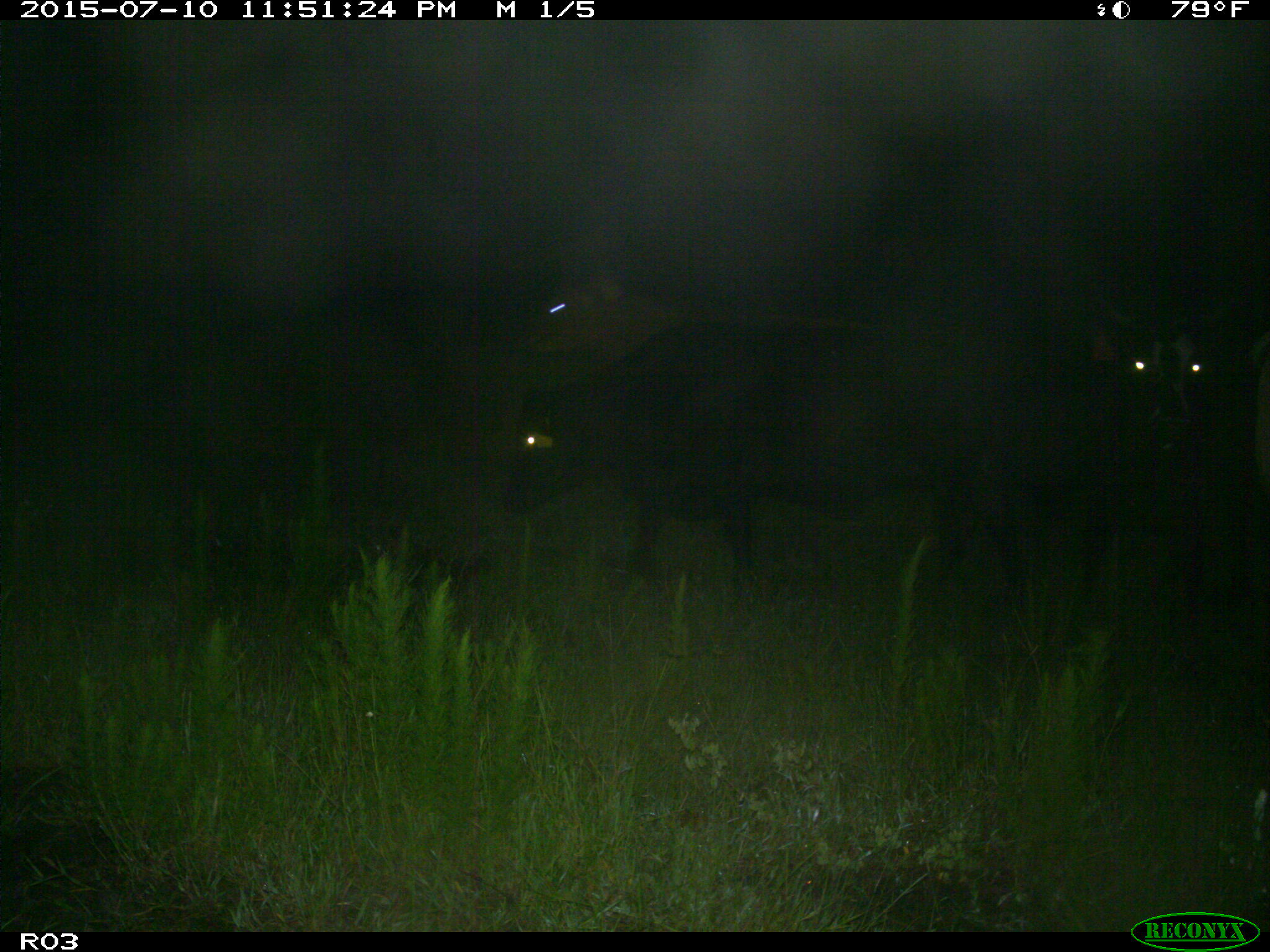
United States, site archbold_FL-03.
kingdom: Animalia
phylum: Chordata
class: Mammalia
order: Artiodactyla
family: Bovidae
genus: Bos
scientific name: Bos taurus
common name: domestic cow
Bos taurus (domestic cow).